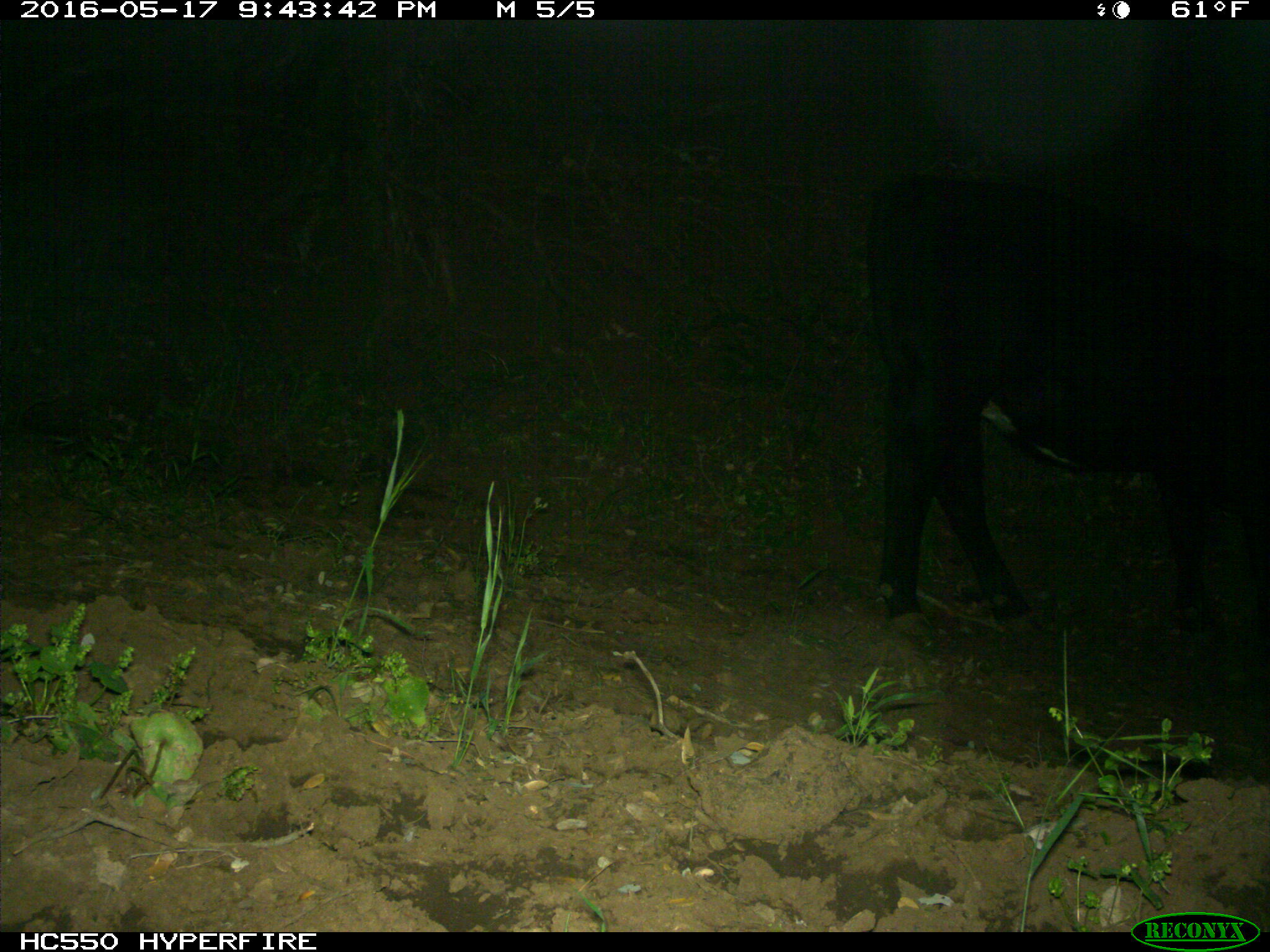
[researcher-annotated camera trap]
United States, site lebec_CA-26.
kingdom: Animalia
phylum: Chordata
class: Mammalia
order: Artiodactyla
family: Bovidae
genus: Bos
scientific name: Bos taurus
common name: domestic cow